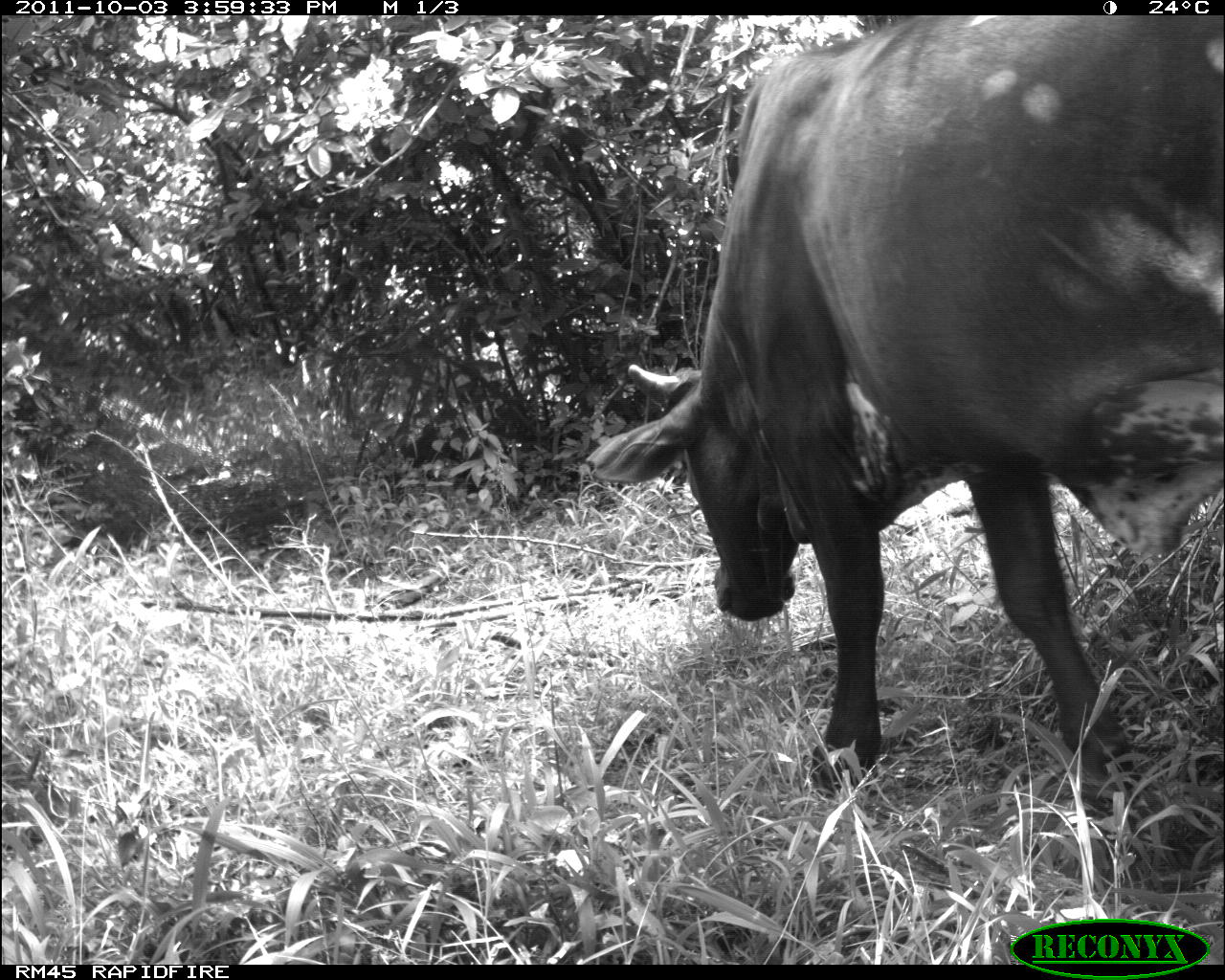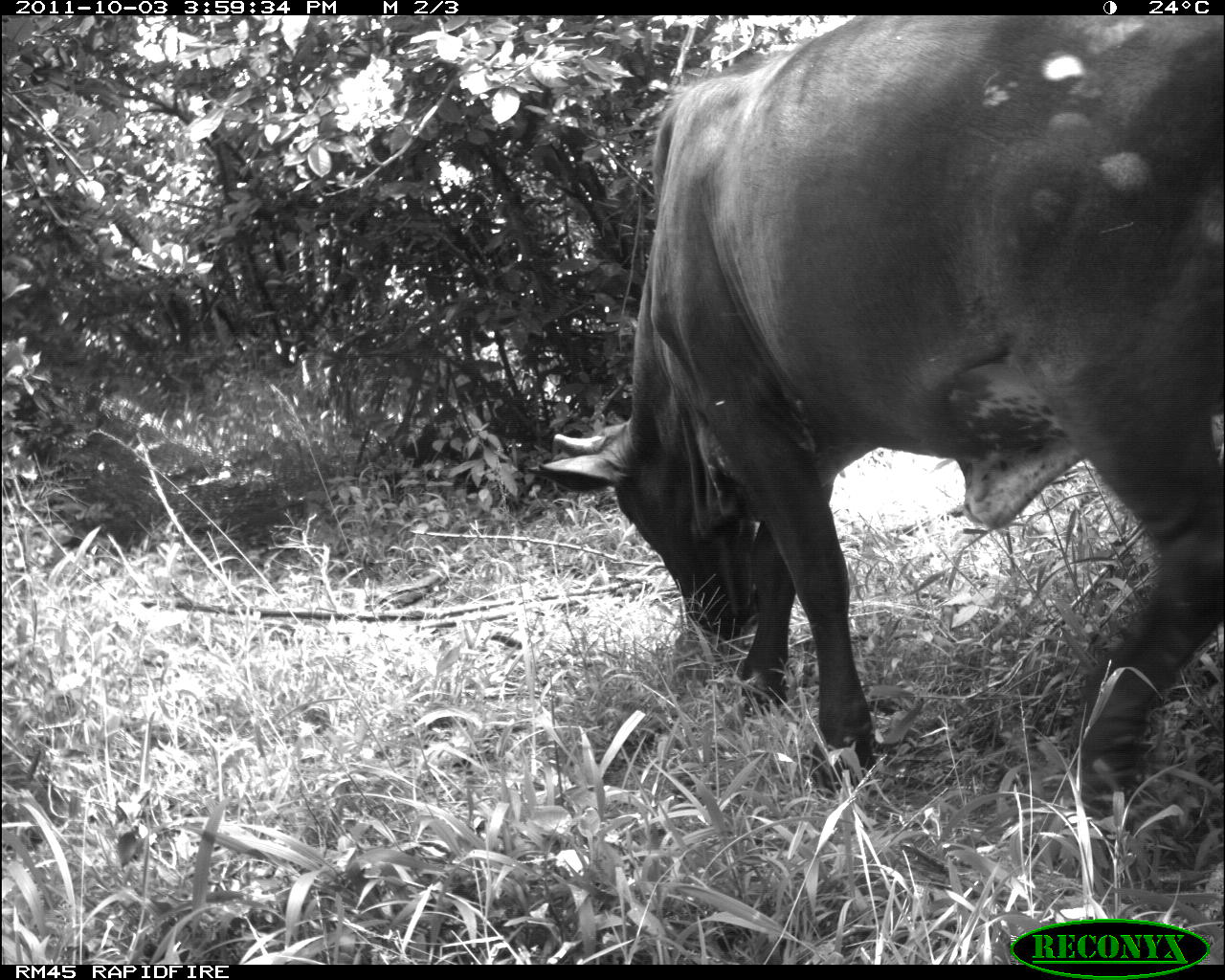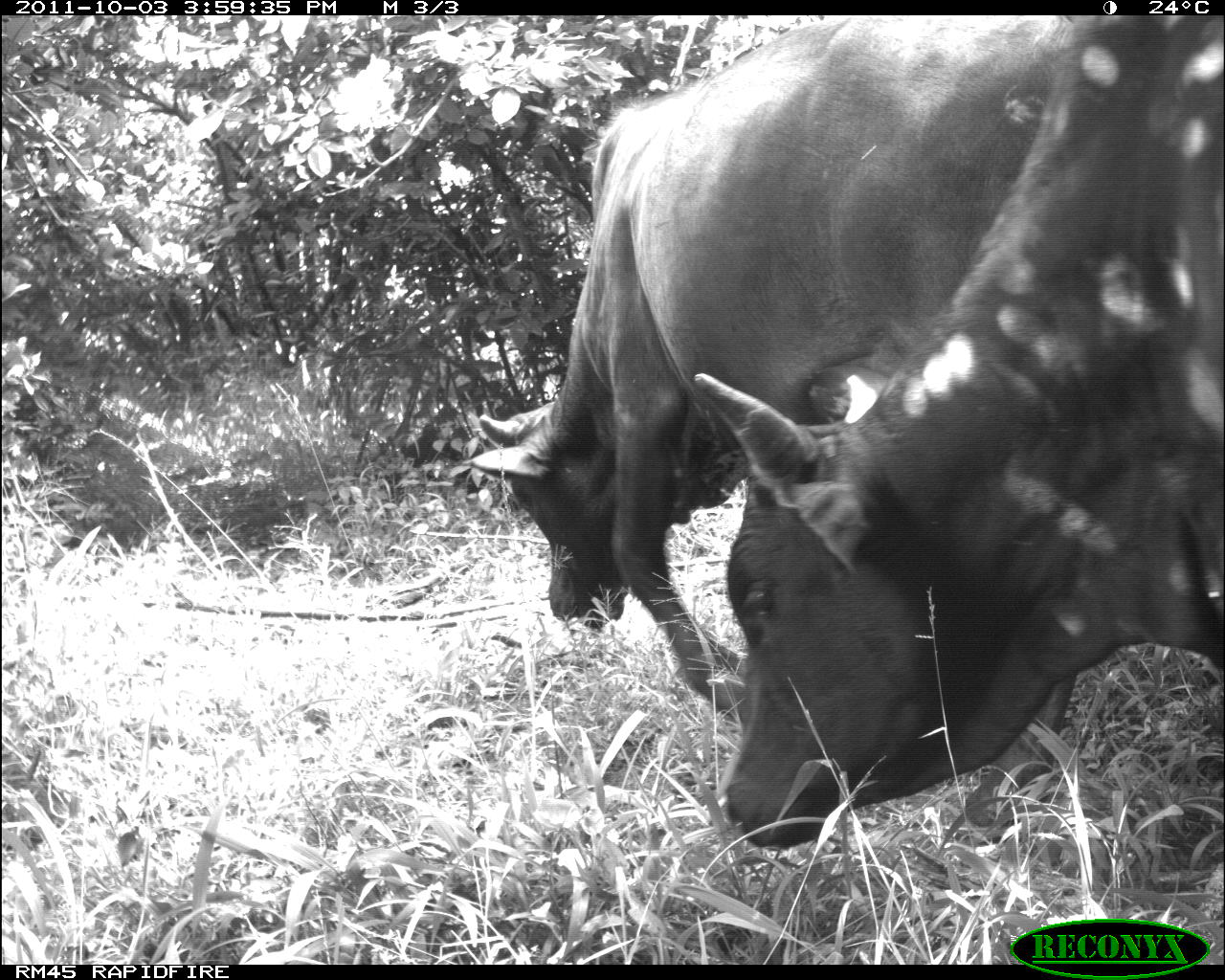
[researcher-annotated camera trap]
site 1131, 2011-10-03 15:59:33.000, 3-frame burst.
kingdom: Animalia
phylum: Chordata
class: Mammalia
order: Artiodactyla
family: Bovidae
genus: Bos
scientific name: Bos taurus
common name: domestic cattle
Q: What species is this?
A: Bos taurus (domestic cattle).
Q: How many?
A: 1.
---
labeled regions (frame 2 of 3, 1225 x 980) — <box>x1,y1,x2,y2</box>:
bos taurus: <box>527,15,1222,816</box>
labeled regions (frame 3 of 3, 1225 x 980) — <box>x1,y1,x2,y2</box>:
bos taurus: <box>470,12,1078,845</box>; <box>694,14,1225,850</box>